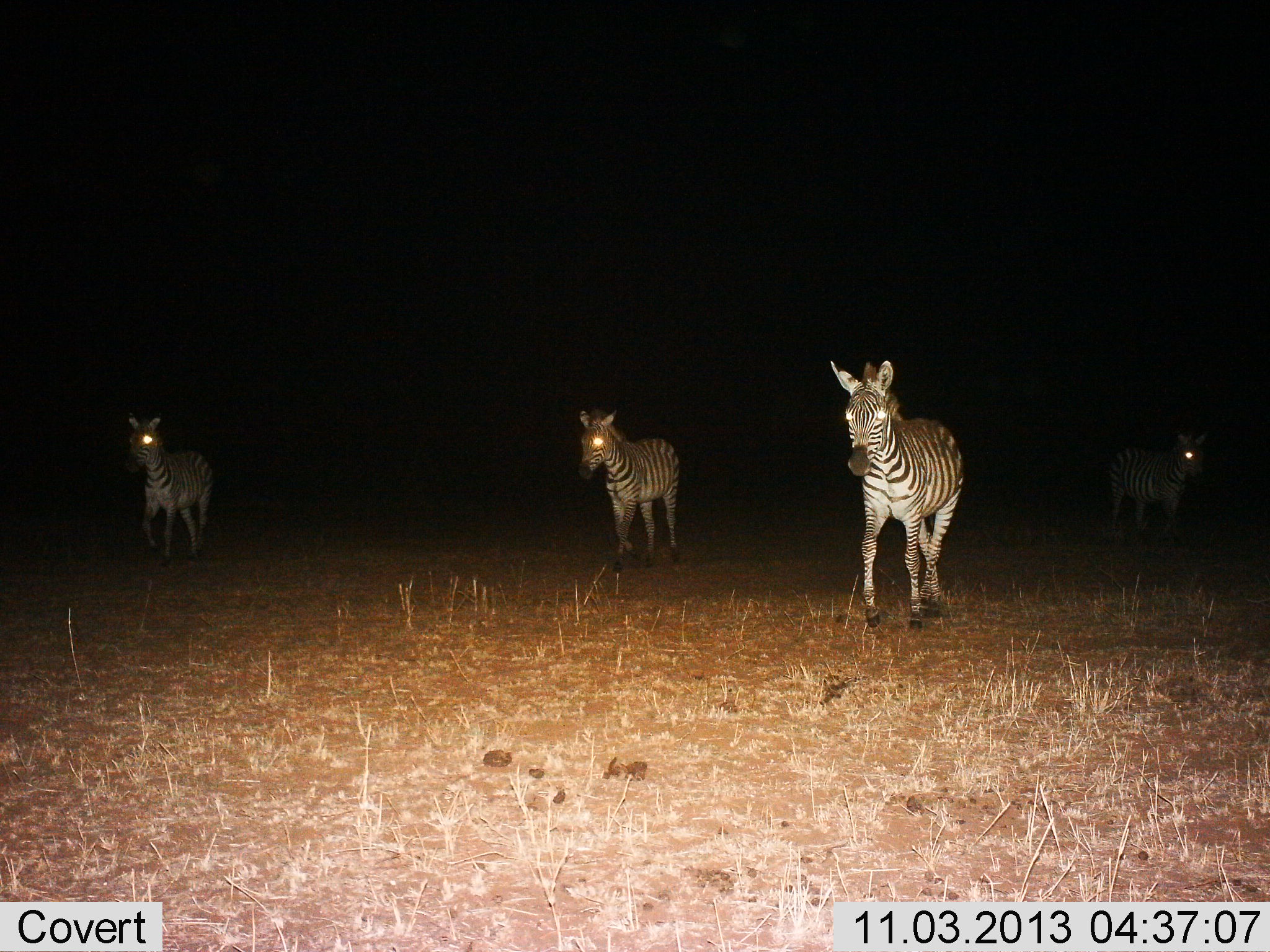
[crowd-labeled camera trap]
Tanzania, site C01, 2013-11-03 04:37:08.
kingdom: Animalia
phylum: Chordata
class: Mammalia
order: Perissodactyla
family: Equidae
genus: Equus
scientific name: Equus quagga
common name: plains zebra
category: zebra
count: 4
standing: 40%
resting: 0%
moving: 70%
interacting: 0%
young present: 0%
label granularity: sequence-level